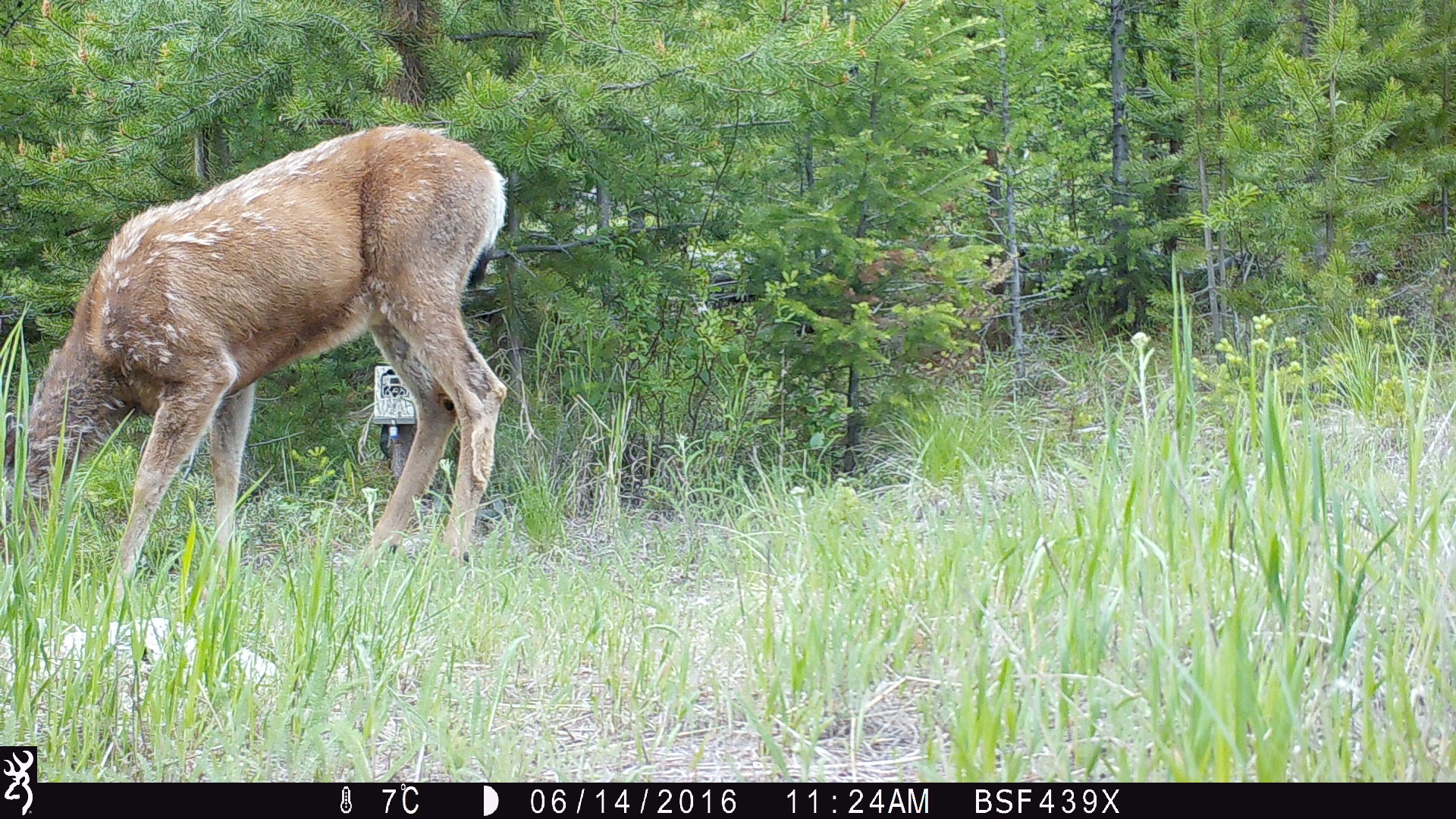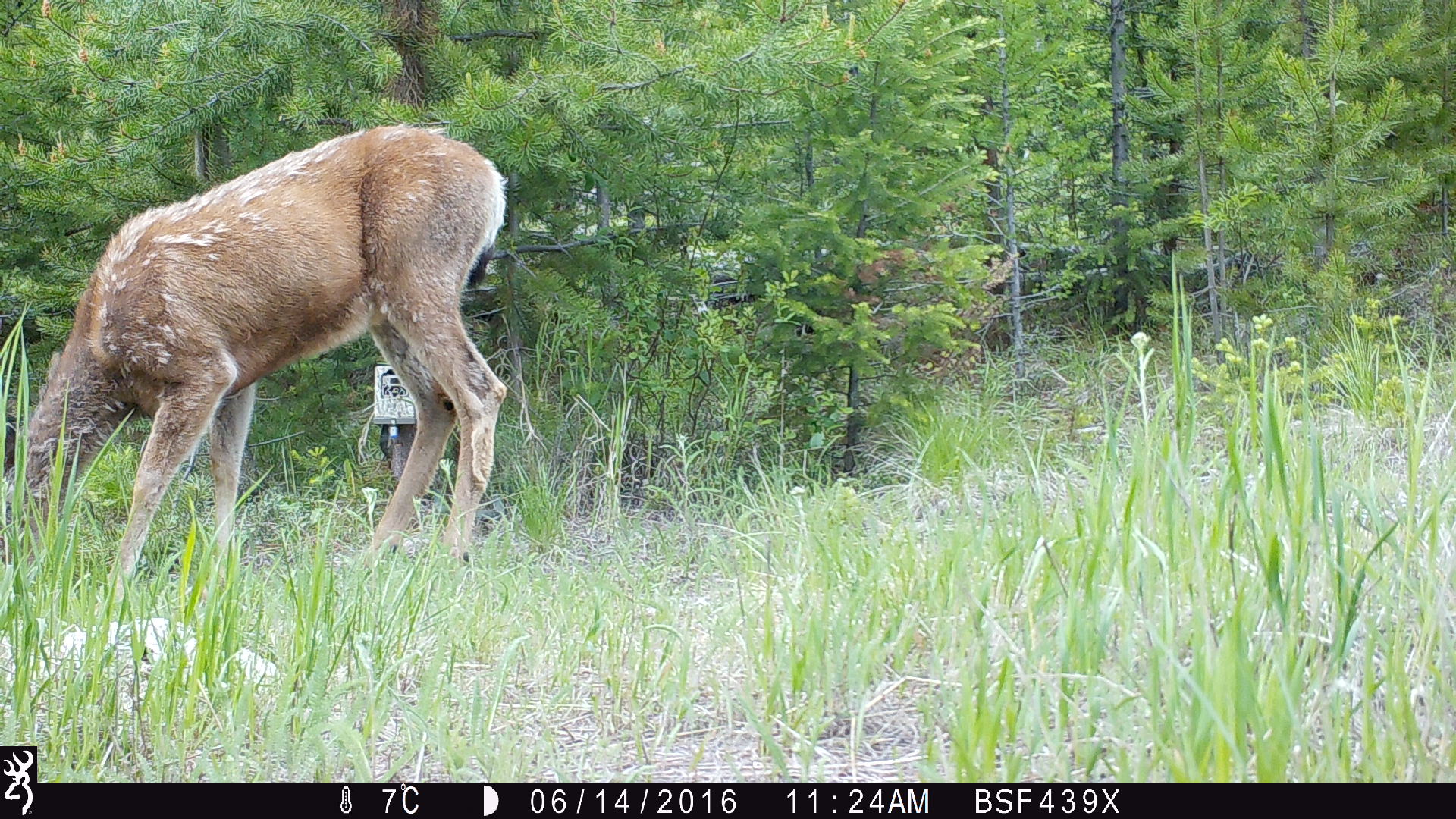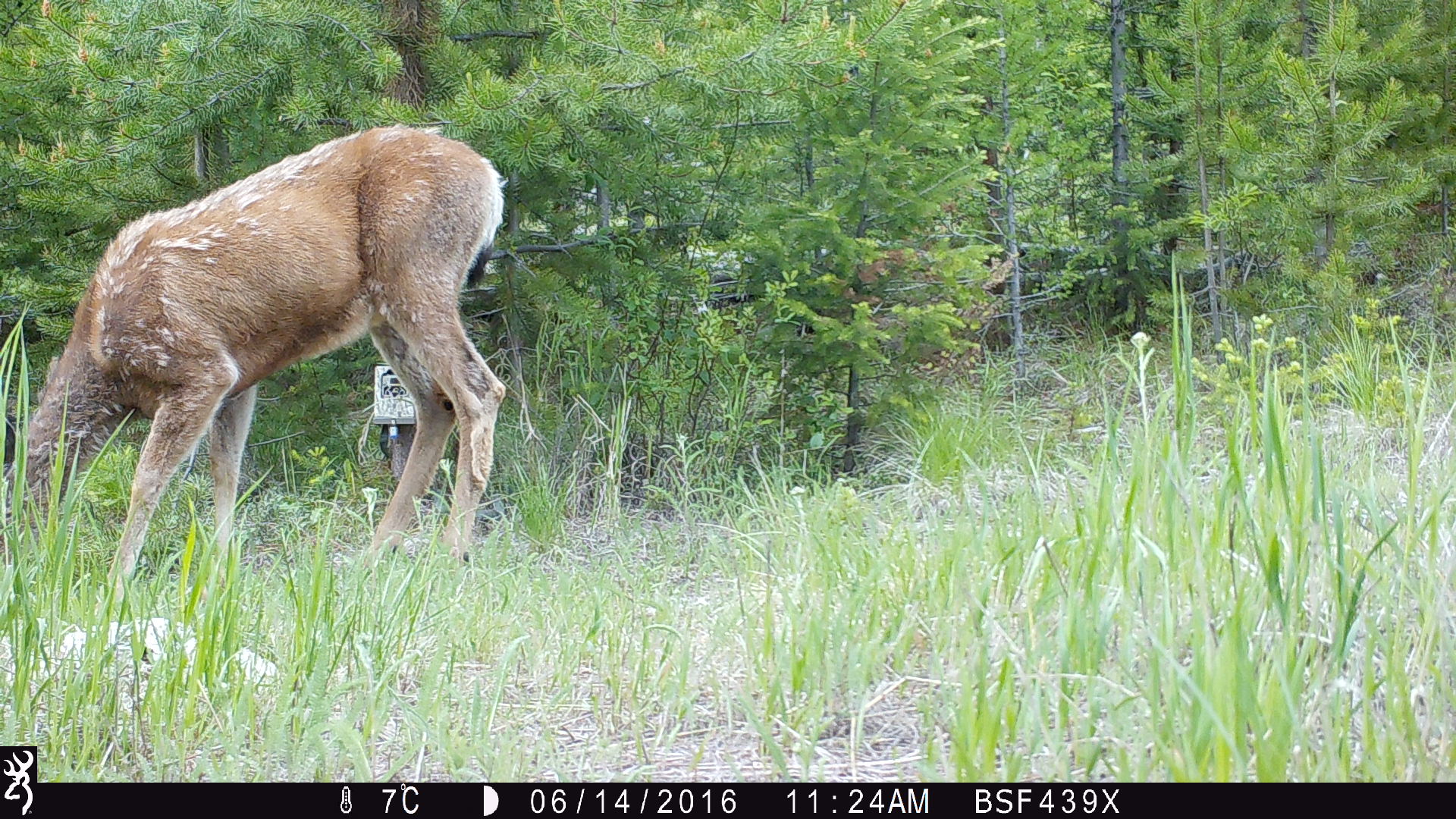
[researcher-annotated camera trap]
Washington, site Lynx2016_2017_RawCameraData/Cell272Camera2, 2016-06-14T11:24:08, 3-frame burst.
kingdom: Animalia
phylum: Chordata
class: Mammalia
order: Artiodactyla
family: Cervidae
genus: Odocoileus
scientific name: Odocoileus hemionus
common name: mule deer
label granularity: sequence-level